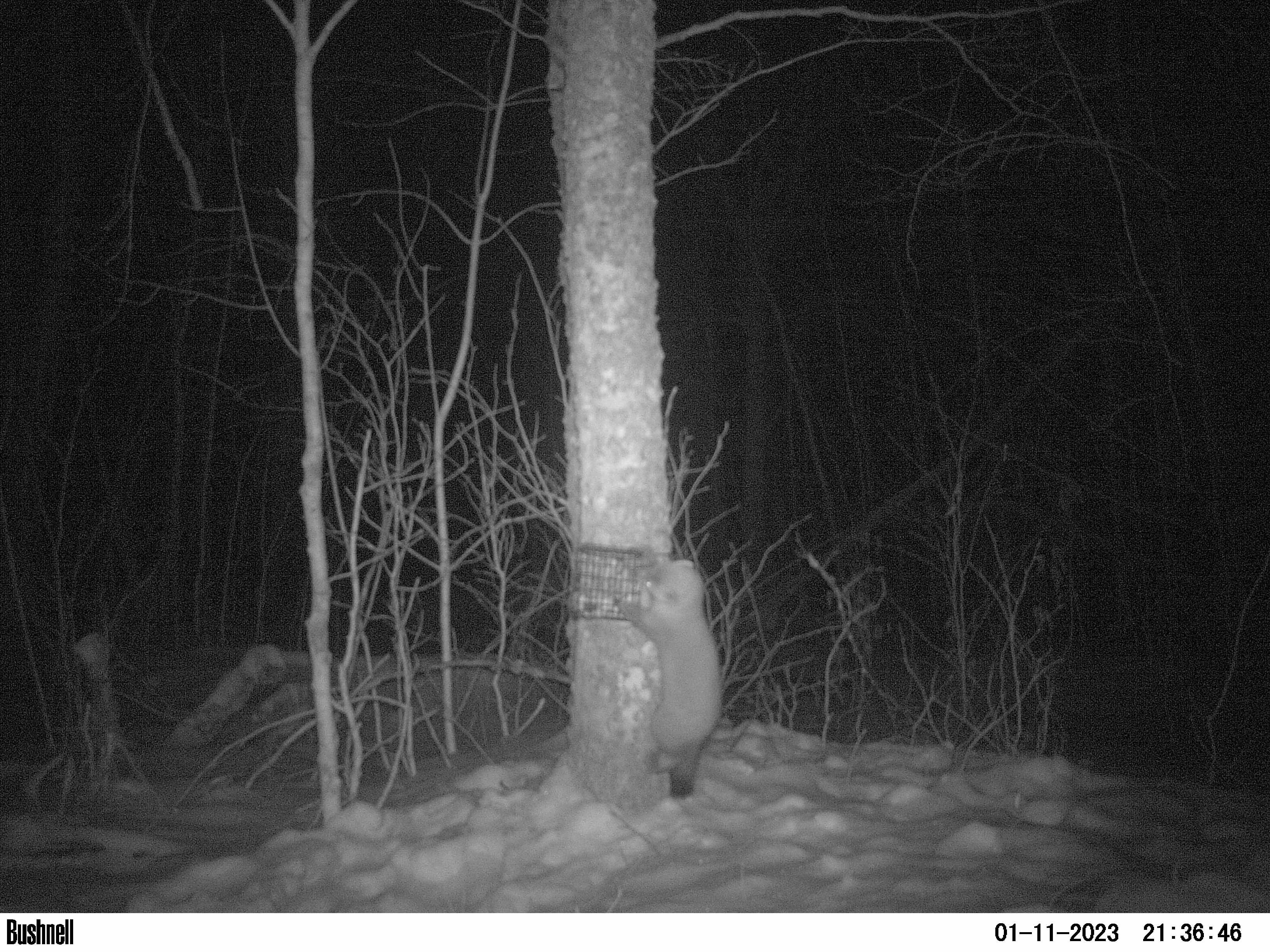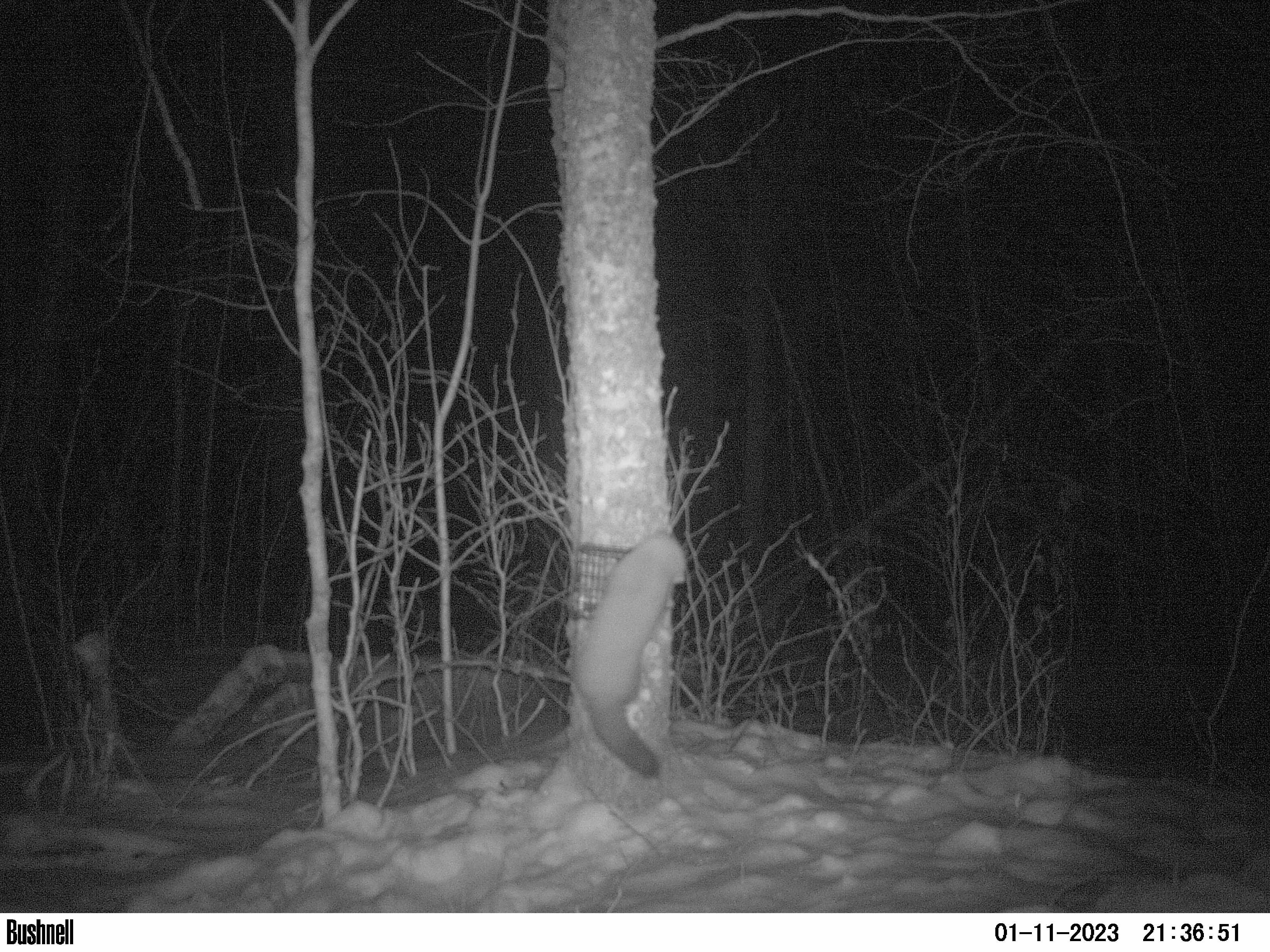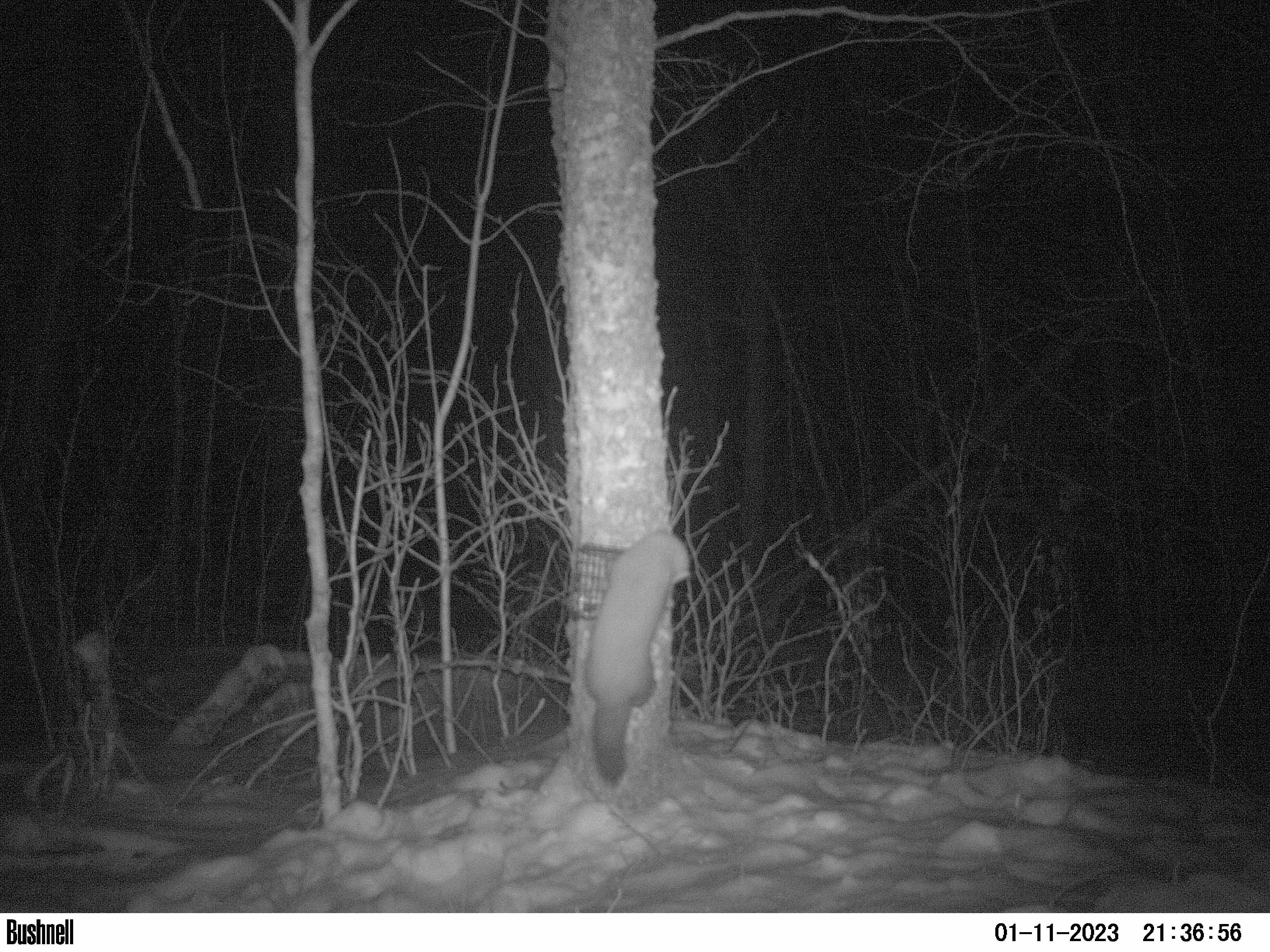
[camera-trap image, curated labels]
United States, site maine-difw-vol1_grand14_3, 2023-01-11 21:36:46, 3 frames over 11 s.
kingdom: Animalia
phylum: Chordata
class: Mammalia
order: Carnivora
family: Mustelidae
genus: Martes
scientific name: Martes americana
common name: american marten